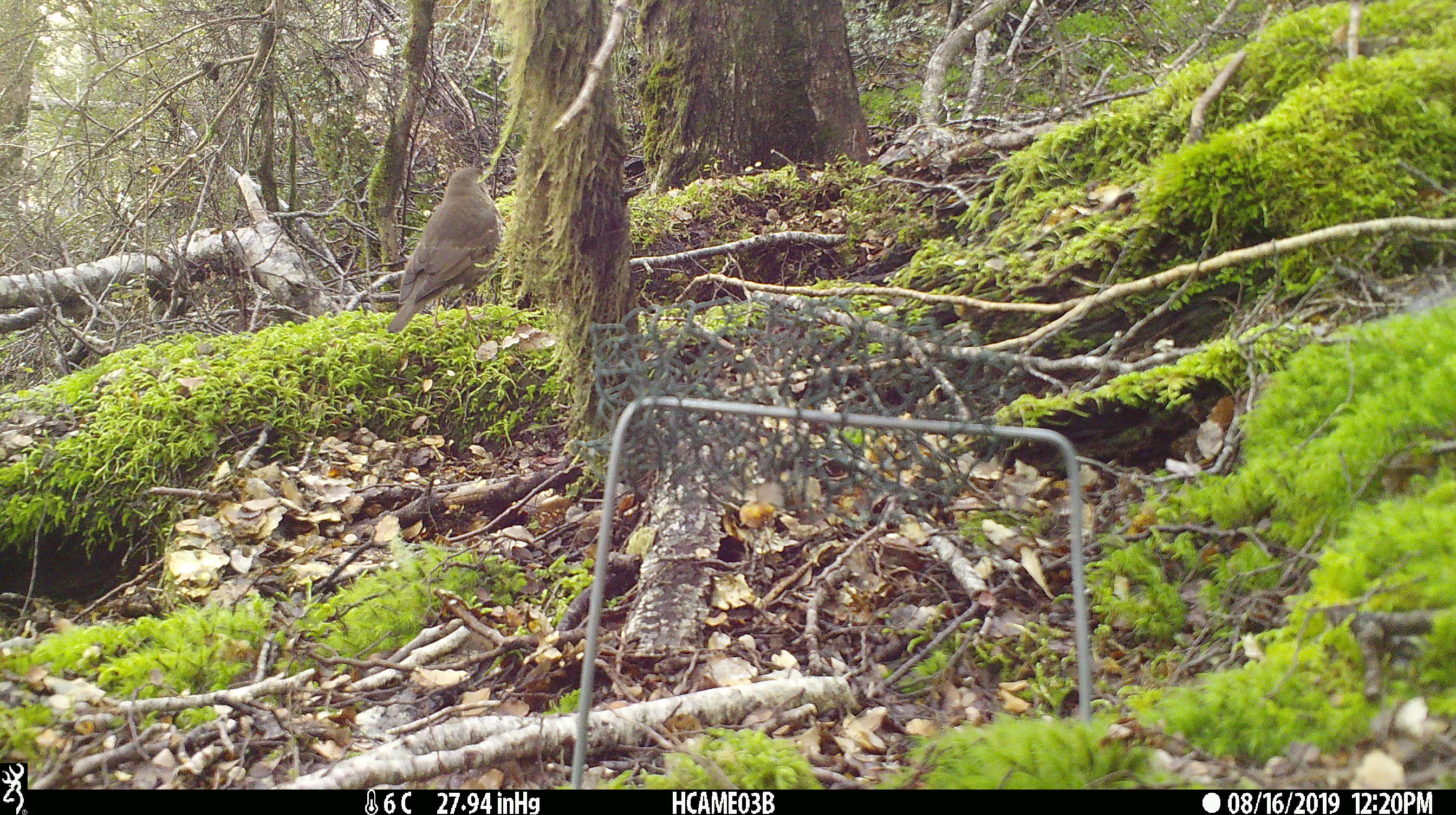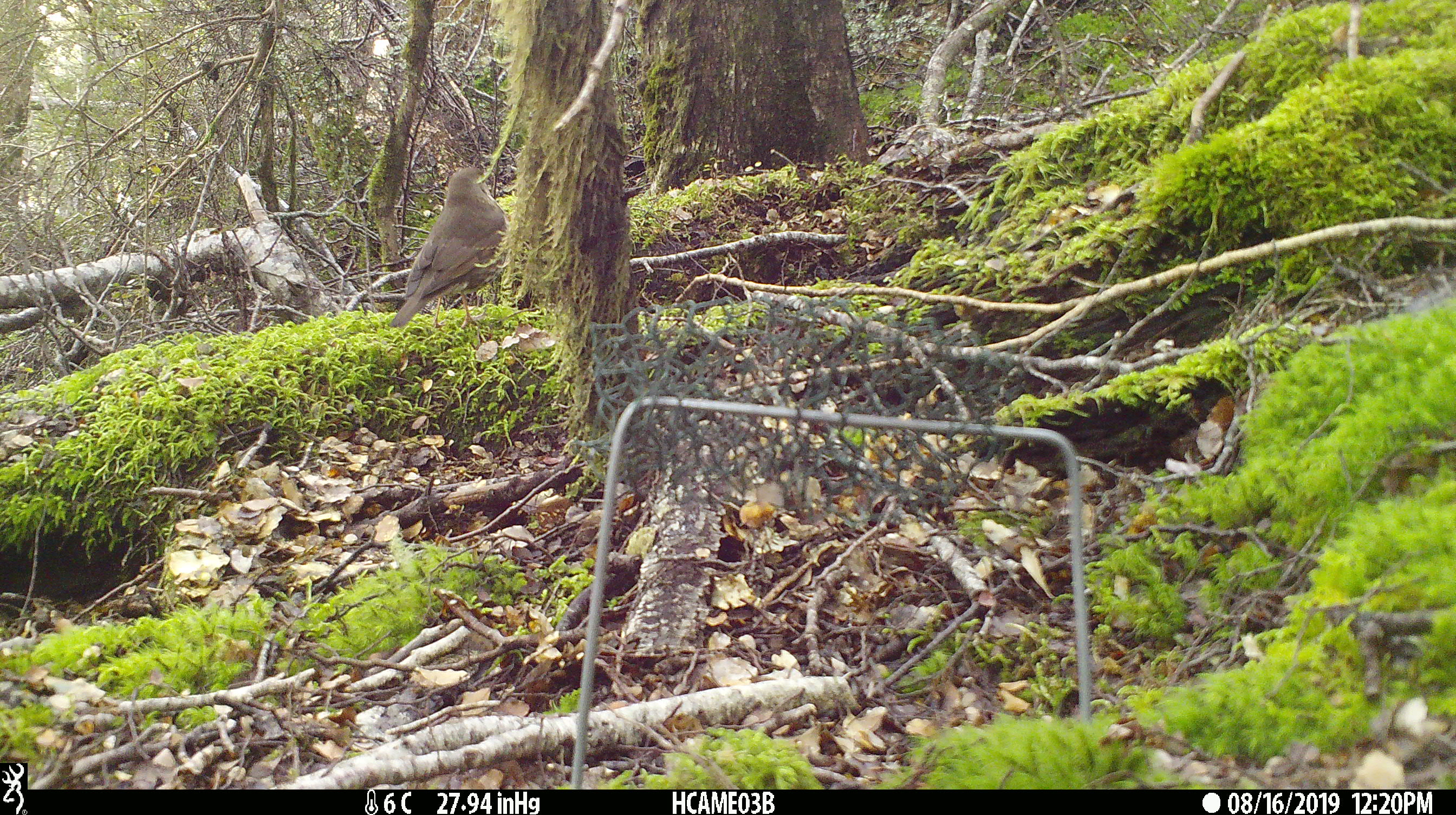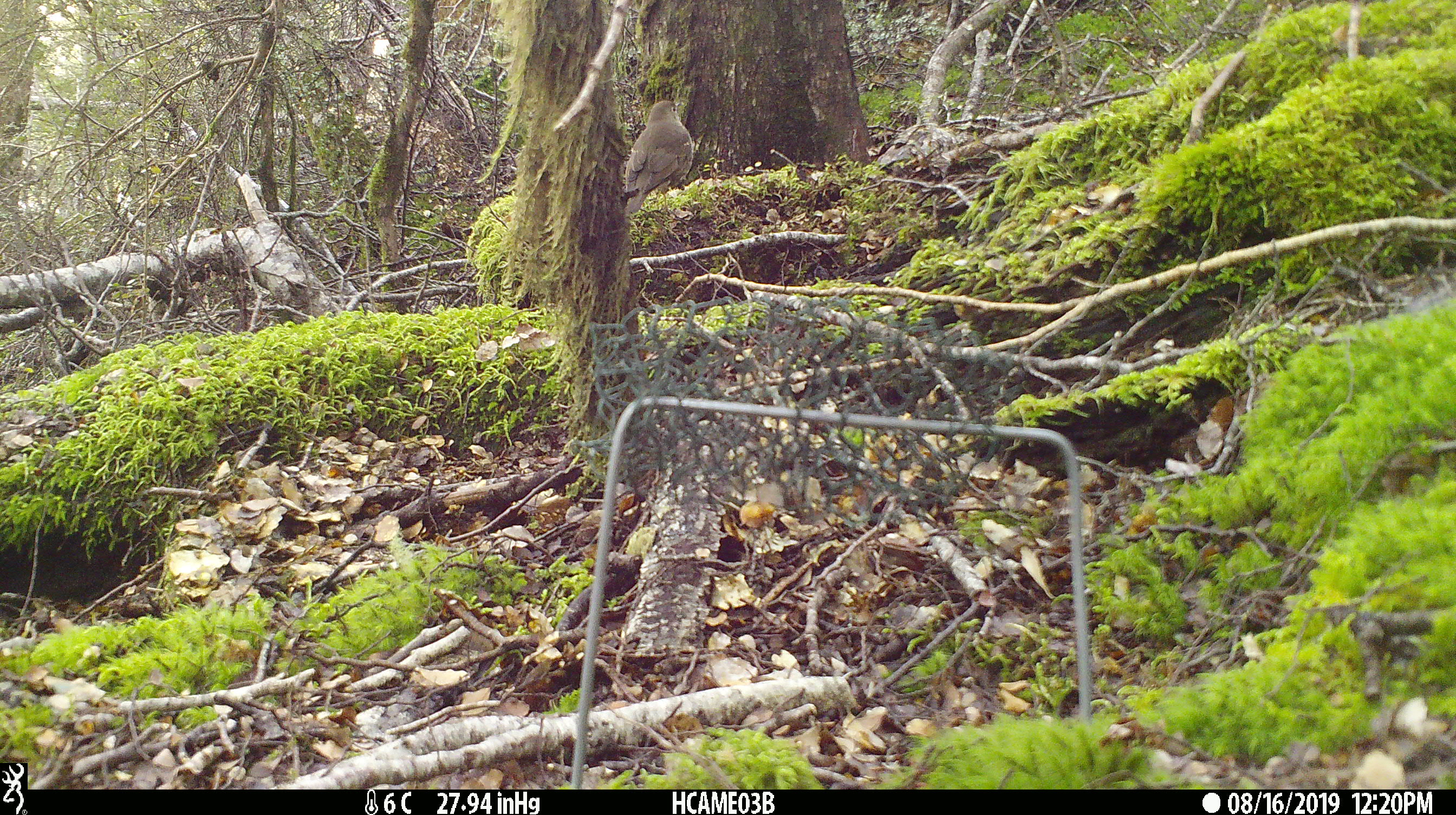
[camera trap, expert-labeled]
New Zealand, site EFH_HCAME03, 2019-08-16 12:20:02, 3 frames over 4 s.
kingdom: Animalia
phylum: Chordata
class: Aves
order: Passeriformes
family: Turdidae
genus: Turdus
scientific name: Turdus philomelos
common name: song thrush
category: thrush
Thrush (song thrush) (Turdus philomelos).